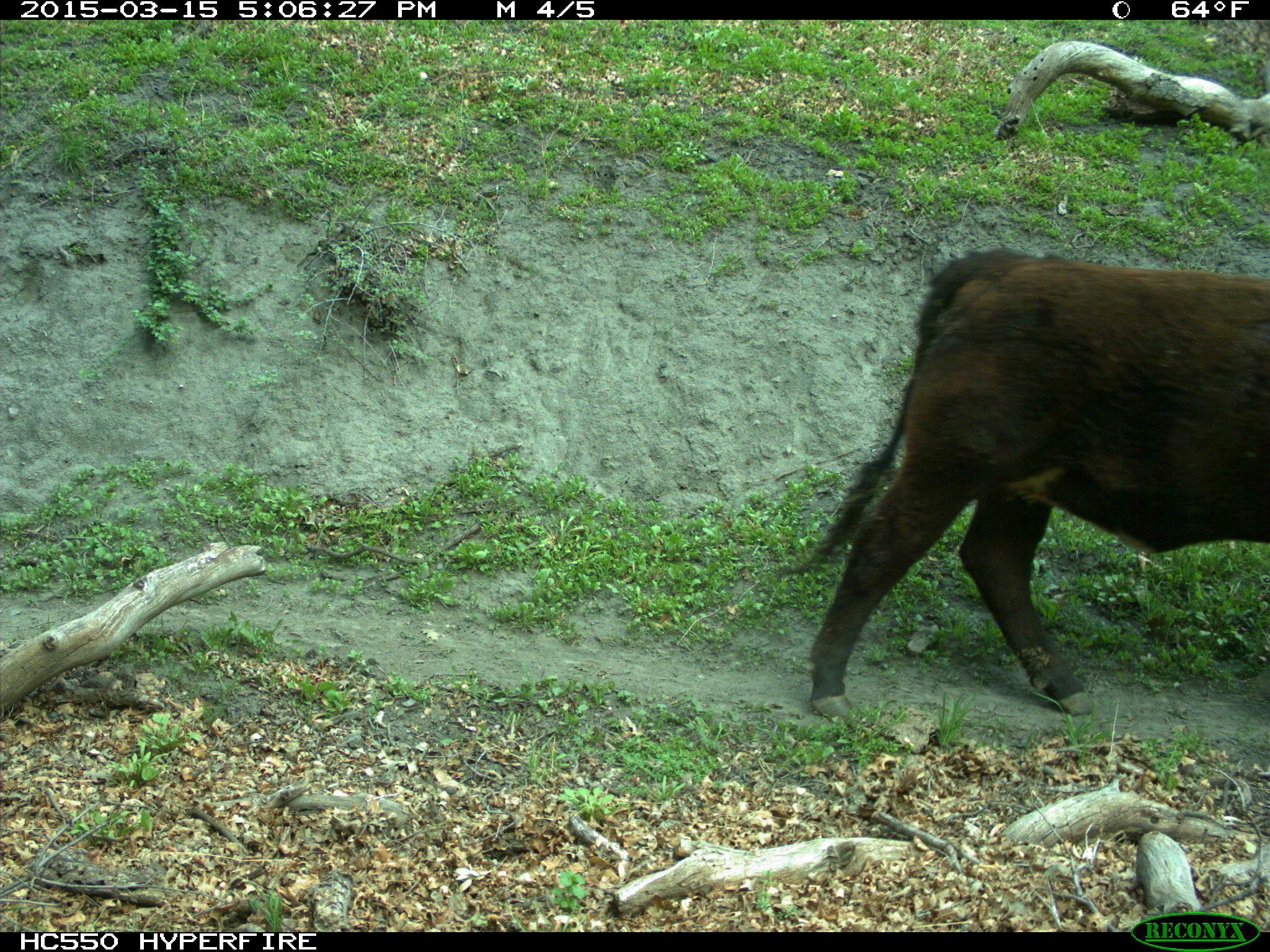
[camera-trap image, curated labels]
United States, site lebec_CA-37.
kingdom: Animalia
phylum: Chordata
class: Mammalia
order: Artiodactyla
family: Bovidae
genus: Bos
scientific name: Bos taurus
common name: domestic cow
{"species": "Bos taurus (domestic cow)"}